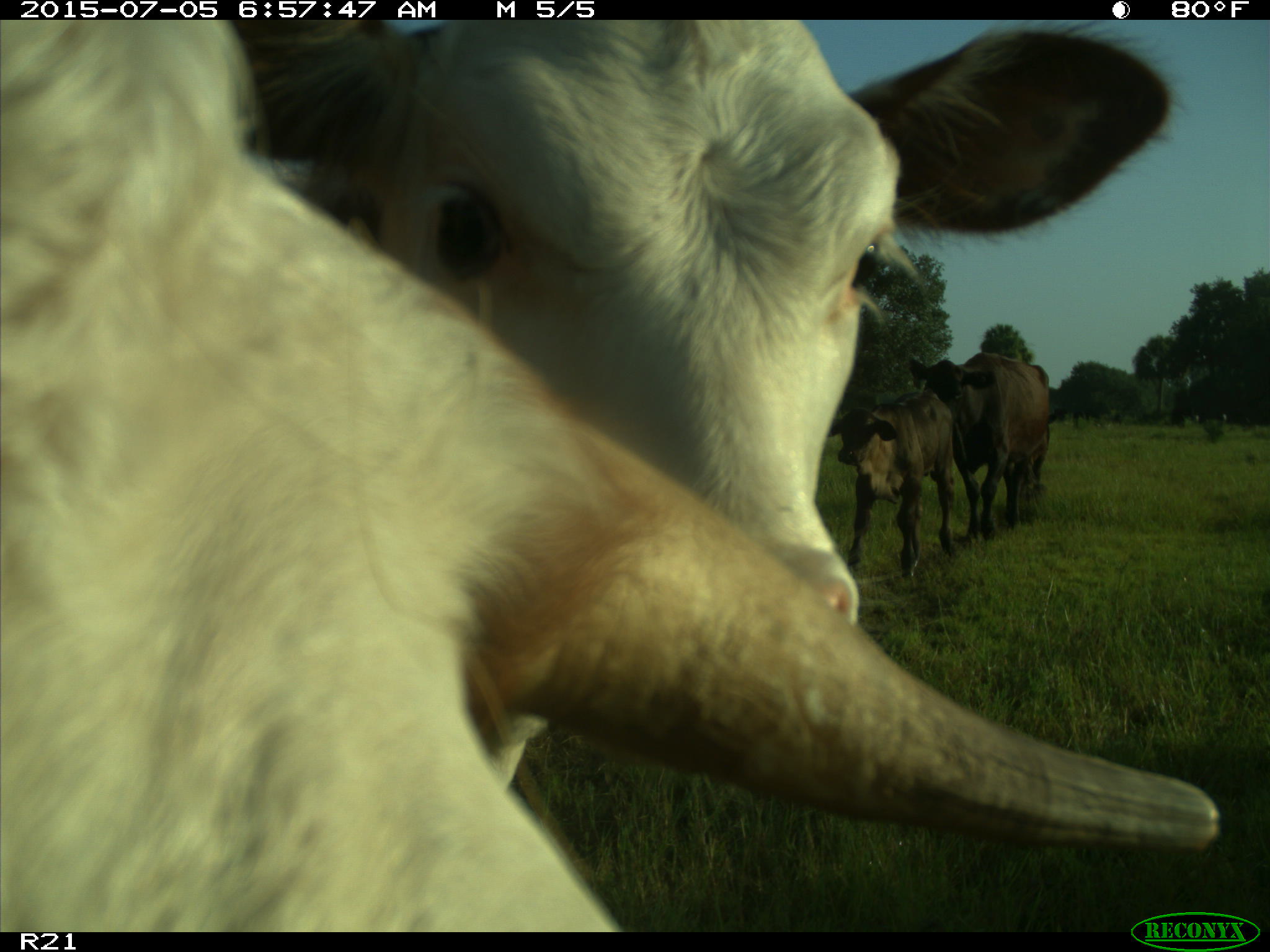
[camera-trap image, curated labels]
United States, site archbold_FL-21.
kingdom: Animalia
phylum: Chordata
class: Mammalia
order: Artiodactyla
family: Bovidae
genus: Bos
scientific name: Bos taurus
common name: domestic cow